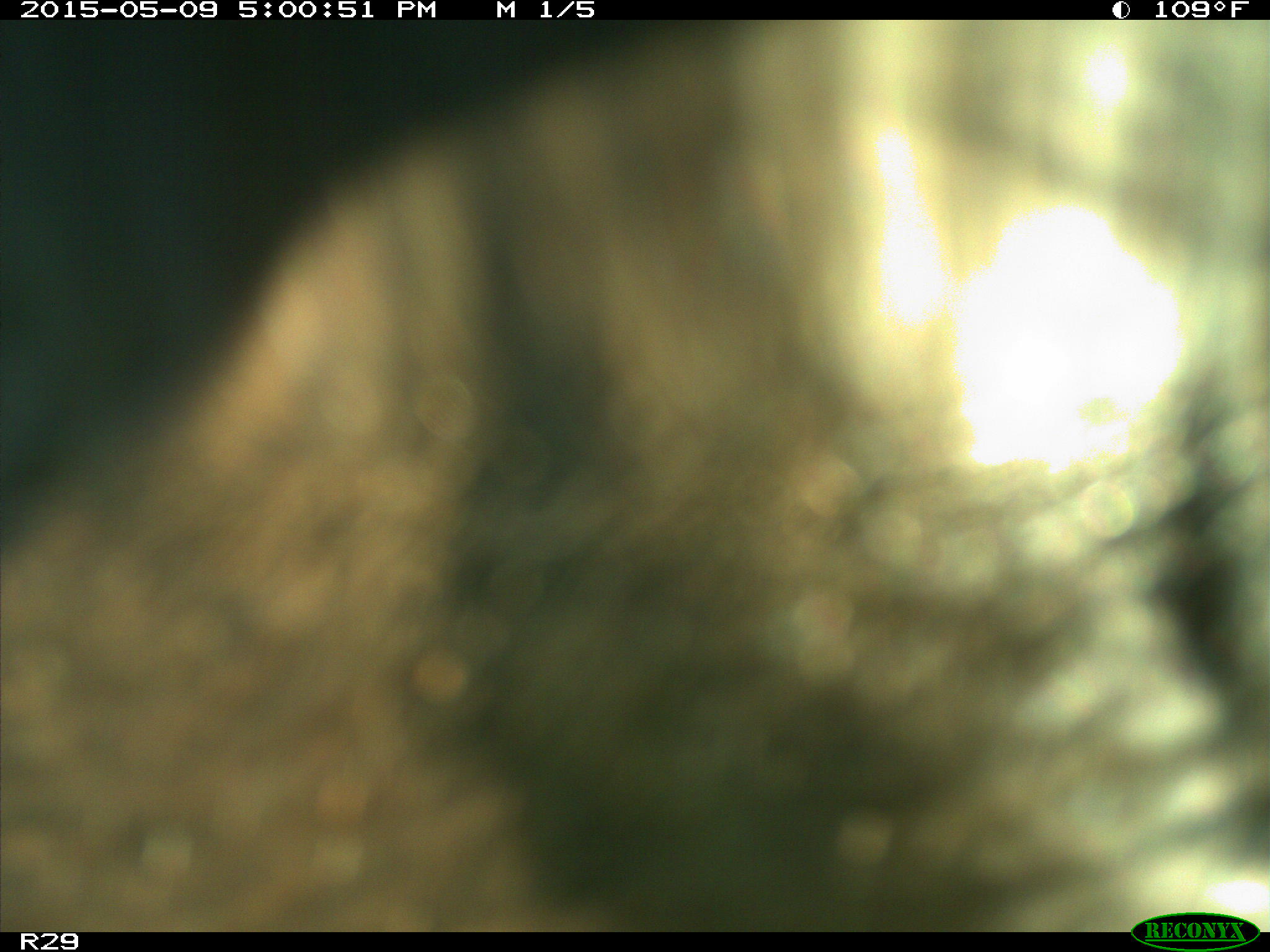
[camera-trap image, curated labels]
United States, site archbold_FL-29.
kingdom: Animalia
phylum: Chordata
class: Mammalia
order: Artiodactyla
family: Bovidae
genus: Bos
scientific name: Bos taurus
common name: domestic cow